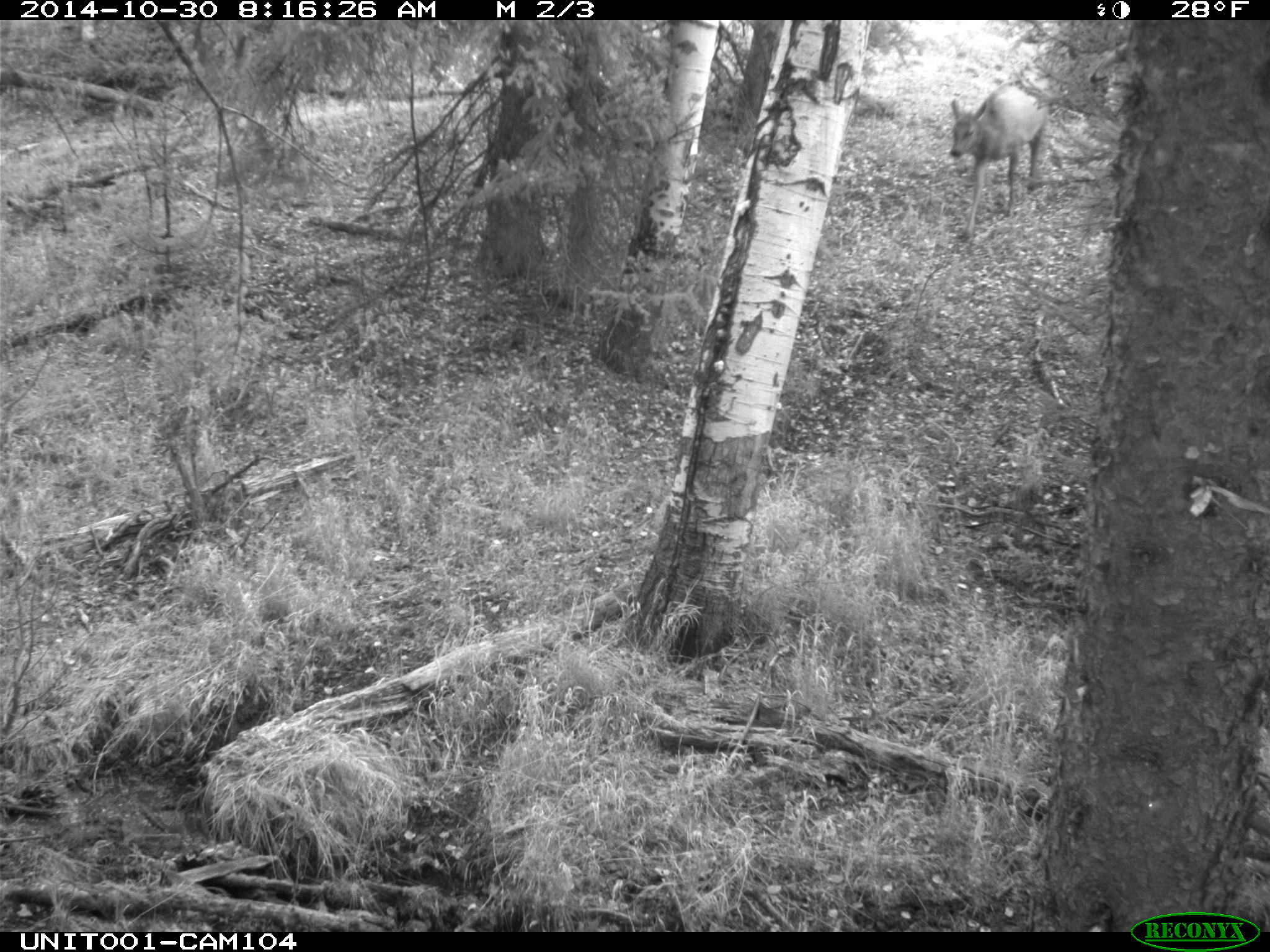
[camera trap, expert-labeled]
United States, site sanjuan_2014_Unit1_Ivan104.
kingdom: Animalia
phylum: Chordata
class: Mammalia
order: Artiodactyla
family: Cervidae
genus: Cervus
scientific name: Cervus elaphus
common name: red deer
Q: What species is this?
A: Cervus elaphus (red deer).